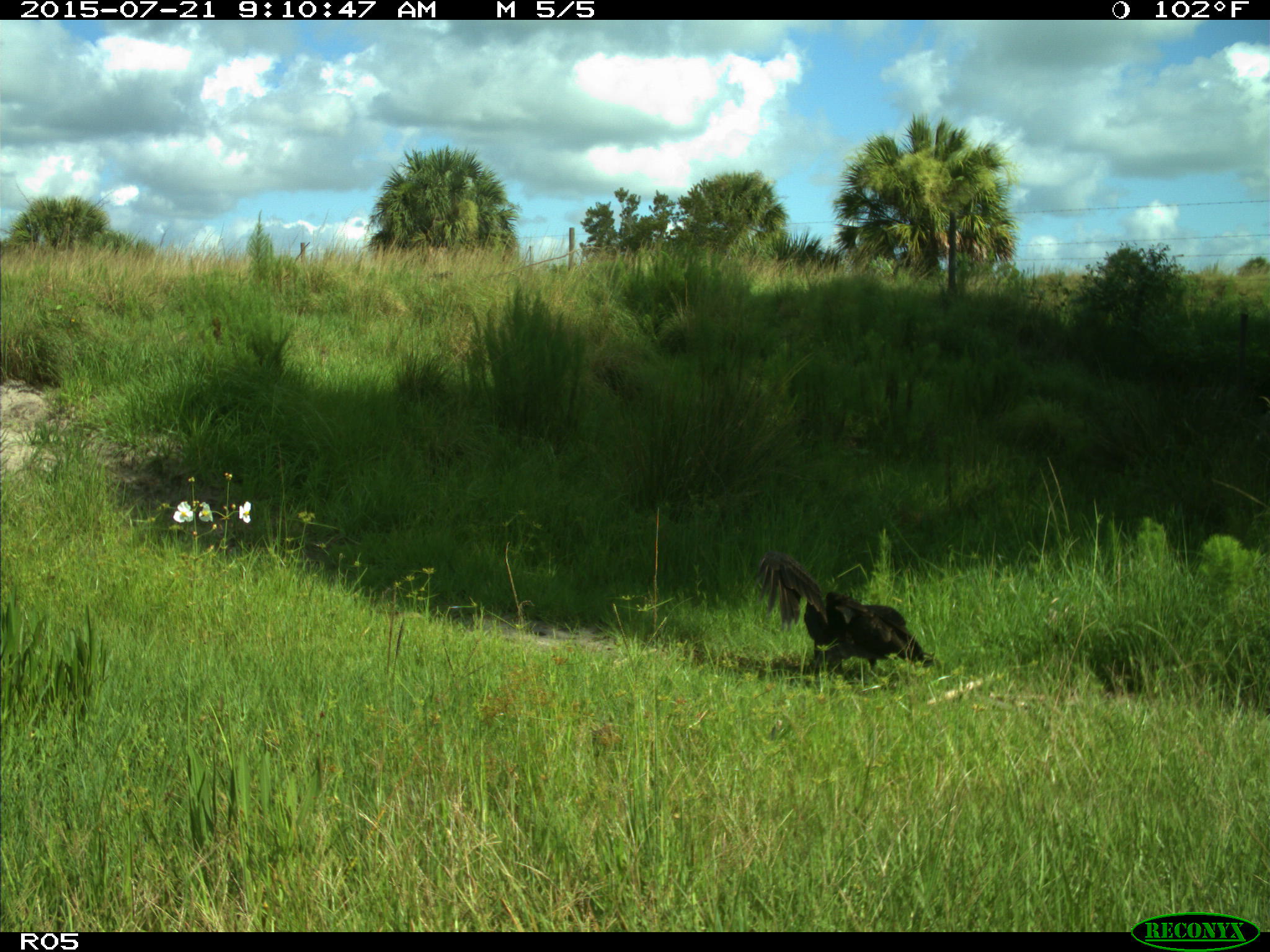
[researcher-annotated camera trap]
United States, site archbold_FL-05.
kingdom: Animalia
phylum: Chordata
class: Aves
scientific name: Aves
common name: birds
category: unidentified bird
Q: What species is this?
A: Unidentified bird (birds) (Aves).